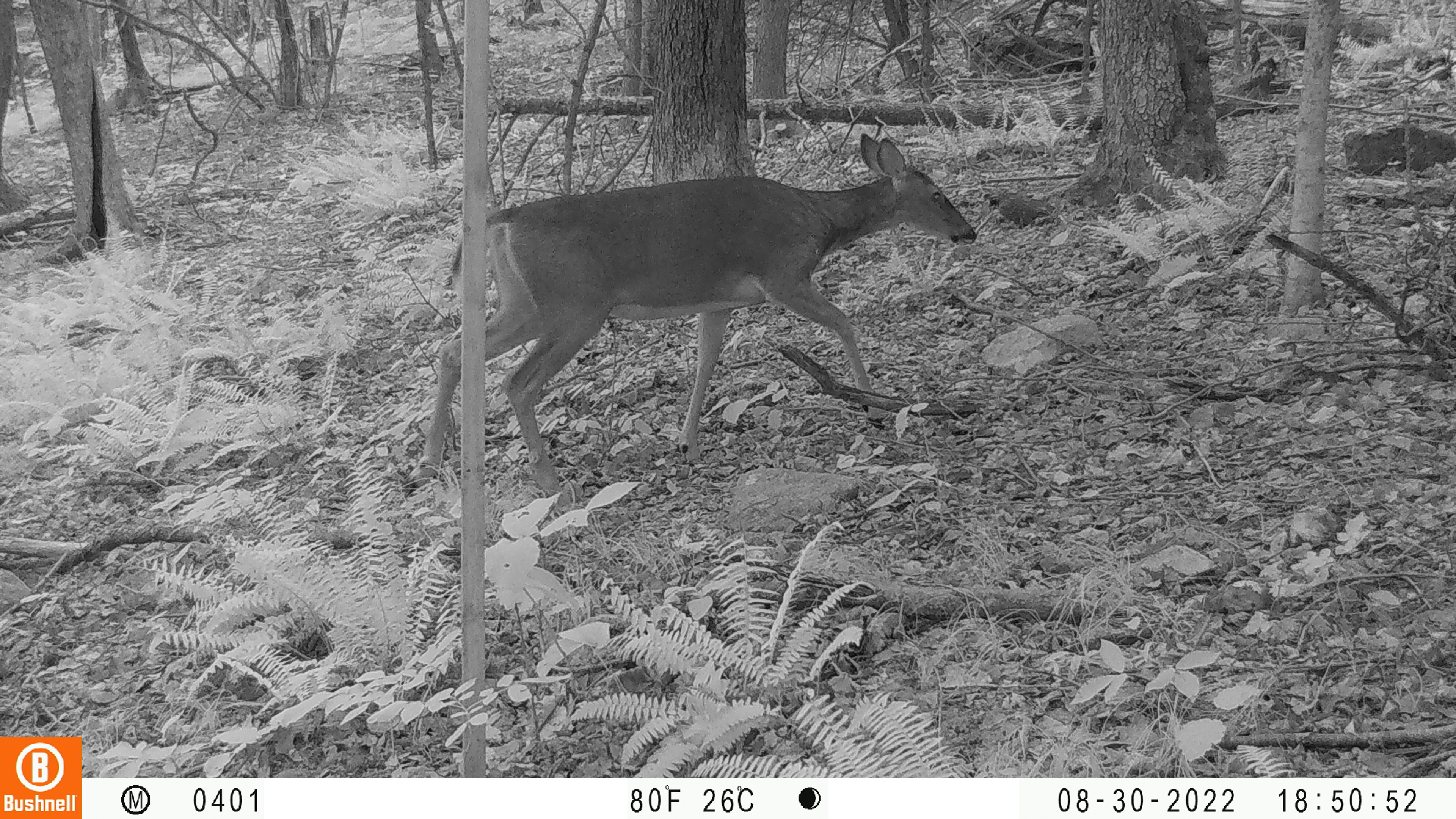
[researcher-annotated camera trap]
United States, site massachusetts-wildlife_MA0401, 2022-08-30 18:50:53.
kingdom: Animalia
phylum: Chordata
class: Mammalia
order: Artiodactyla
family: Cervidae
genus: Odocoileus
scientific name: Odocoileus virginianus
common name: white-tailed deer